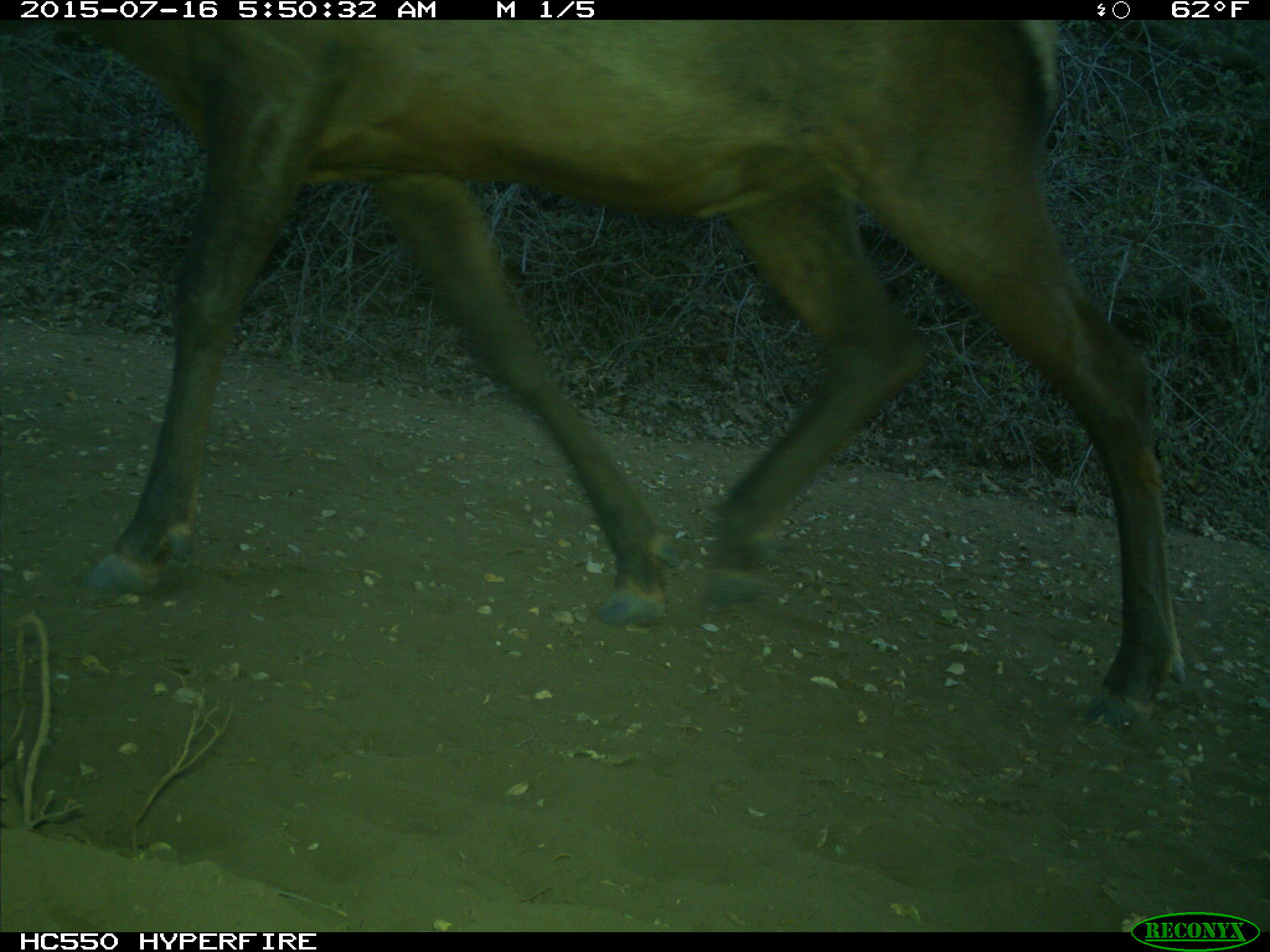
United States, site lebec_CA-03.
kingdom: Animalia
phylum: Chordata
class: Mammalia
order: Artiodactyla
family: Cervidae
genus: Cervus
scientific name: Cervus canadensis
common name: elk